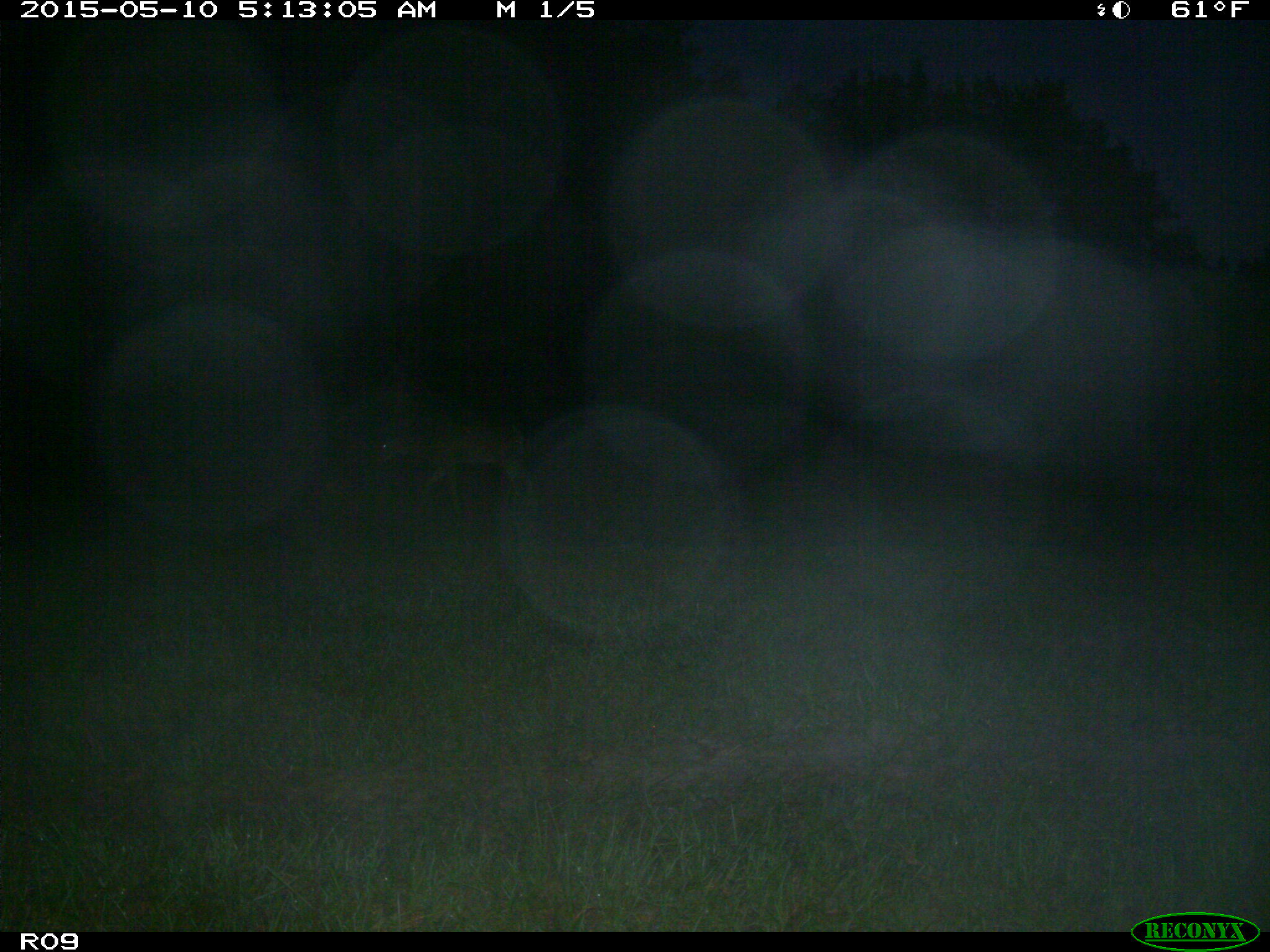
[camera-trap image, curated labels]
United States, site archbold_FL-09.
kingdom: Animalia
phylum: Chordata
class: Mammalia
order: Artiodactyla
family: Cervidae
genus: Odocoileus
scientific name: Odocoileus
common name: deer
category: unidentified deer